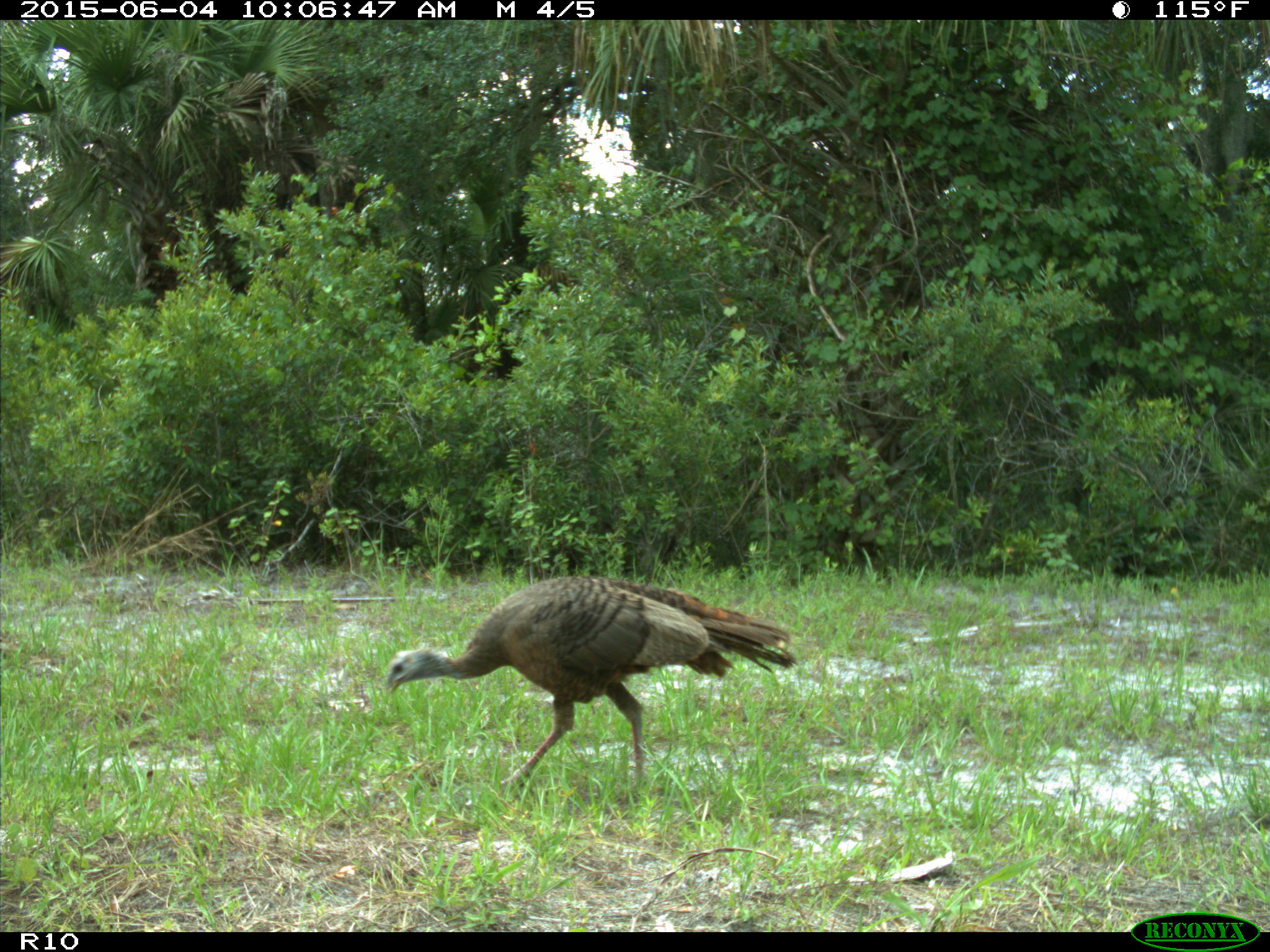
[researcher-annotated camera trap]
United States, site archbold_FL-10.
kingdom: Animalia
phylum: Chordata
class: Aves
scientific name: Aves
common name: birds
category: unidentified bird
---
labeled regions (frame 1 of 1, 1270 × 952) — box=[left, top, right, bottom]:
animal: box=[383, 570, 799, 806]